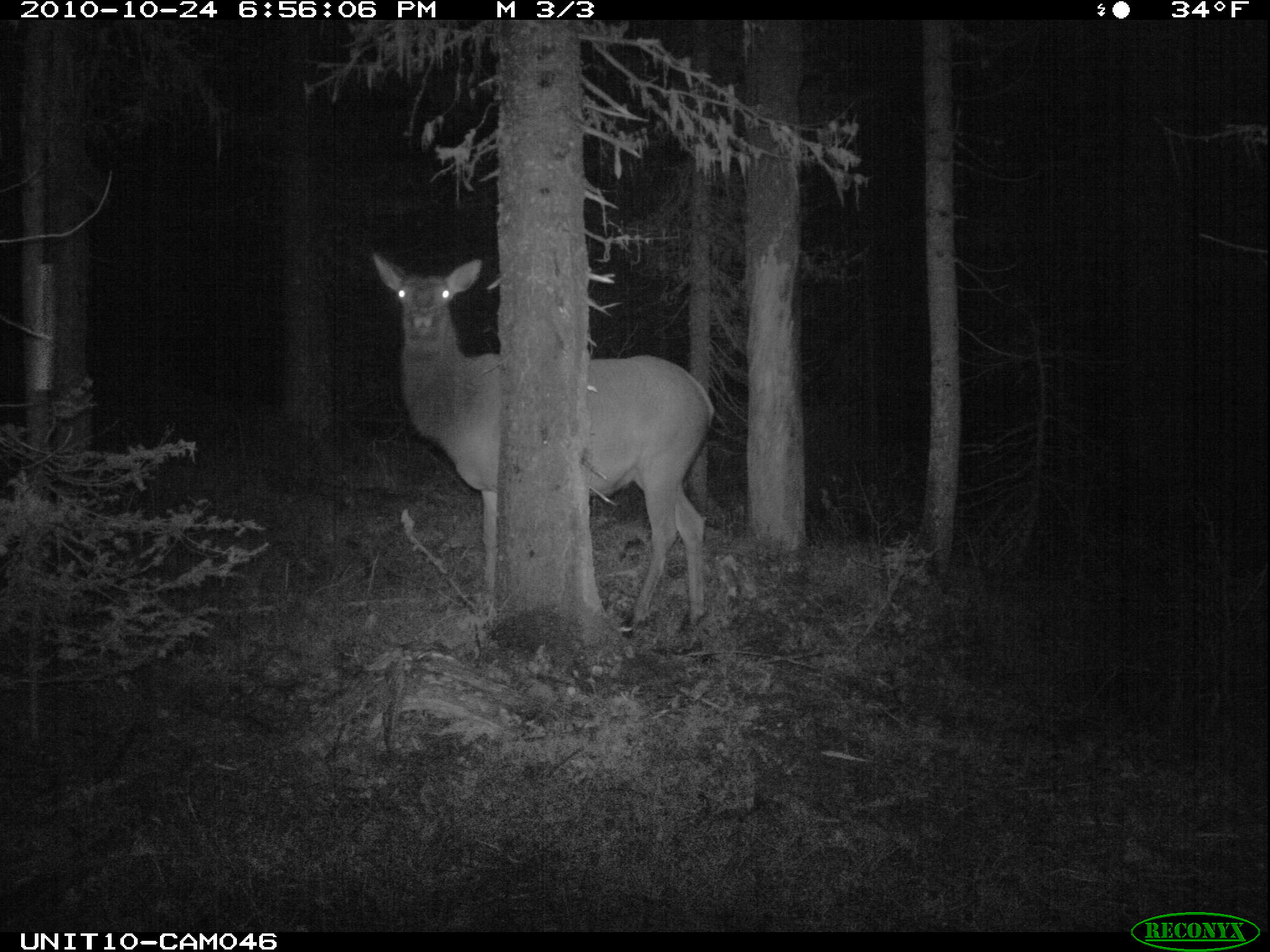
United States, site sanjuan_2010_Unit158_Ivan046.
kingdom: Animalia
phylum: Chordata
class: Mammalia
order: Artiodactyla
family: Cervidae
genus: Cervus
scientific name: Cervus elaphus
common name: red deer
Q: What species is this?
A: Cervus elaphus (red deer).